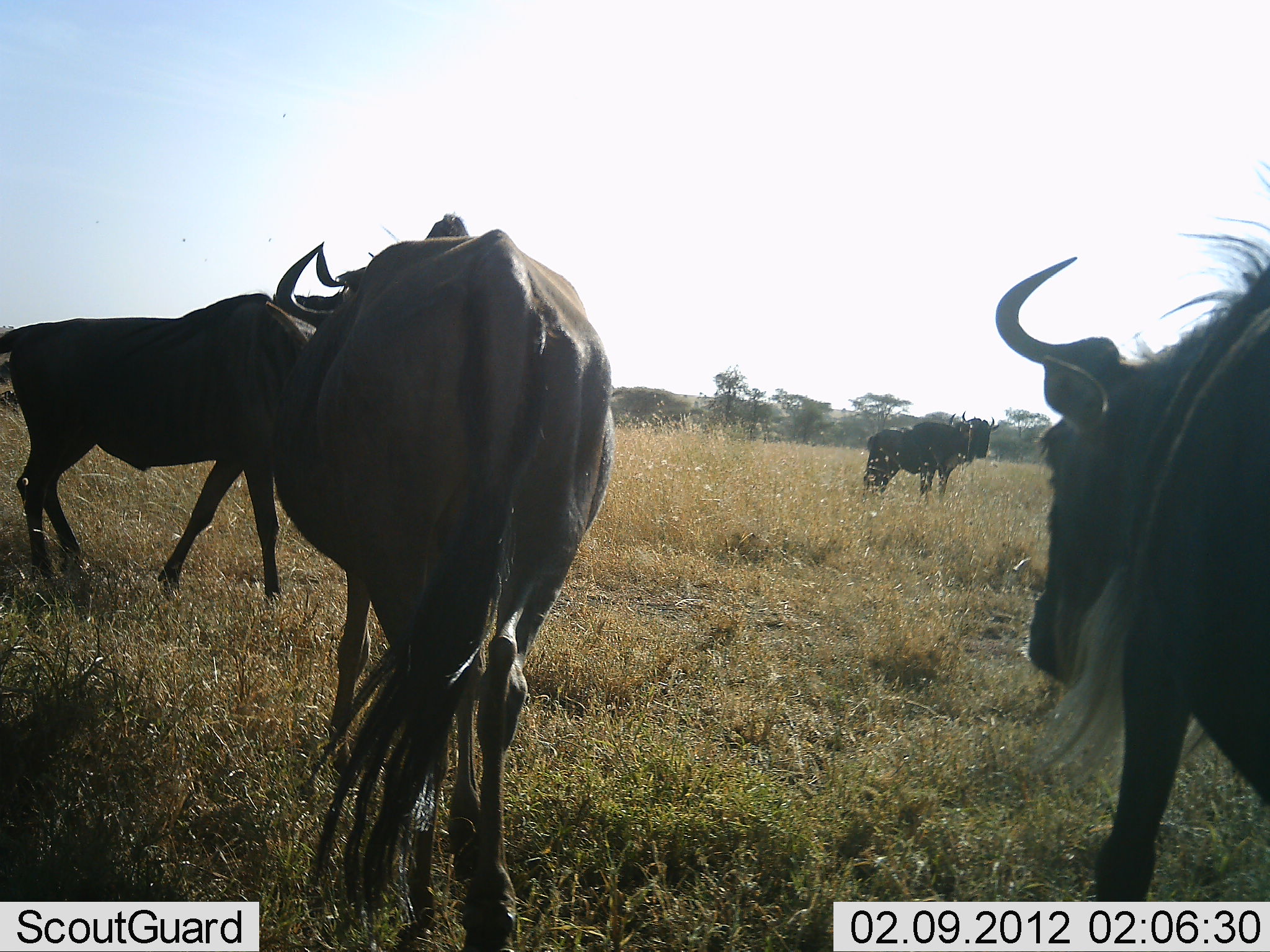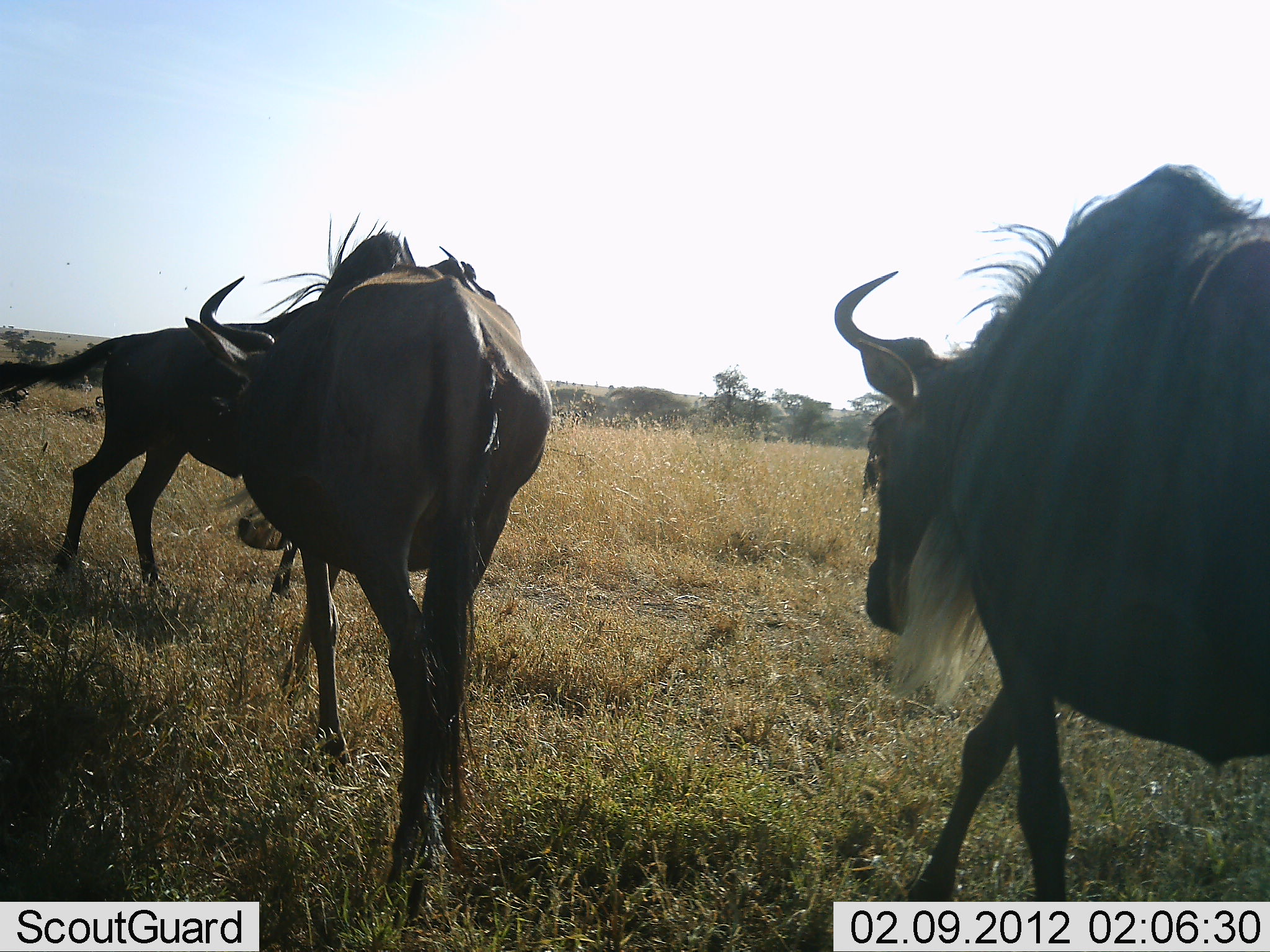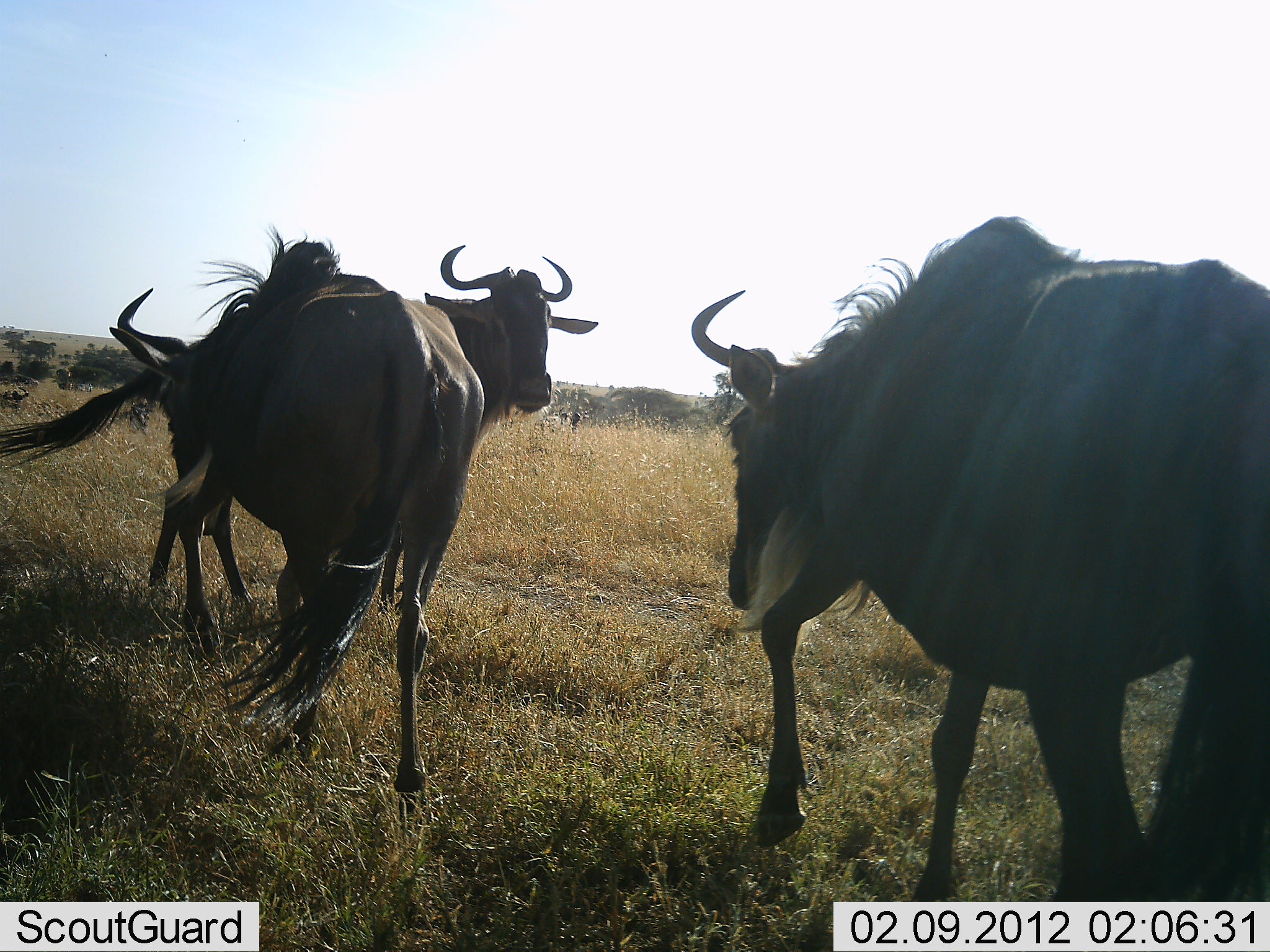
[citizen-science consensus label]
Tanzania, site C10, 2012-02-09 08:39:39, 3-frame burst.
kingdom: Animalia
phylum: Chordata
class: Mammalia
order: Artiodactyla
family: Bovidae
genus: Connochaetes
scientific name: Connochaetes taurinus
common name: blue wildebeest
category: wildebeest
Wildebeest (blue wildebeest) (Connochaetes taurinus), count 4. Behavior (volunteer vote fractions): standing 46%, resting 4%, moving 100%, interacting 4%. Young present (vote fraction): 0%. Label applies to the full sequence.